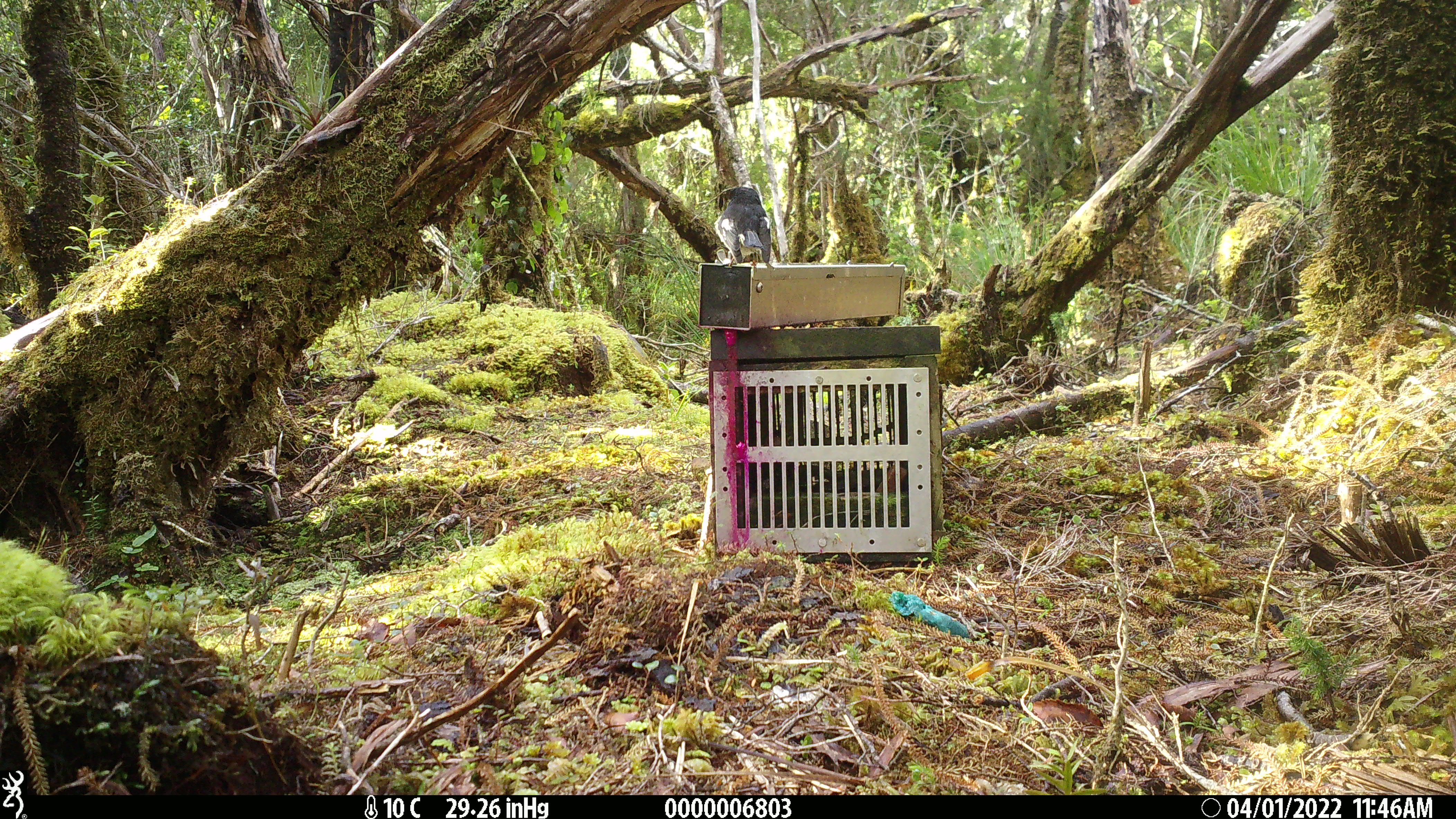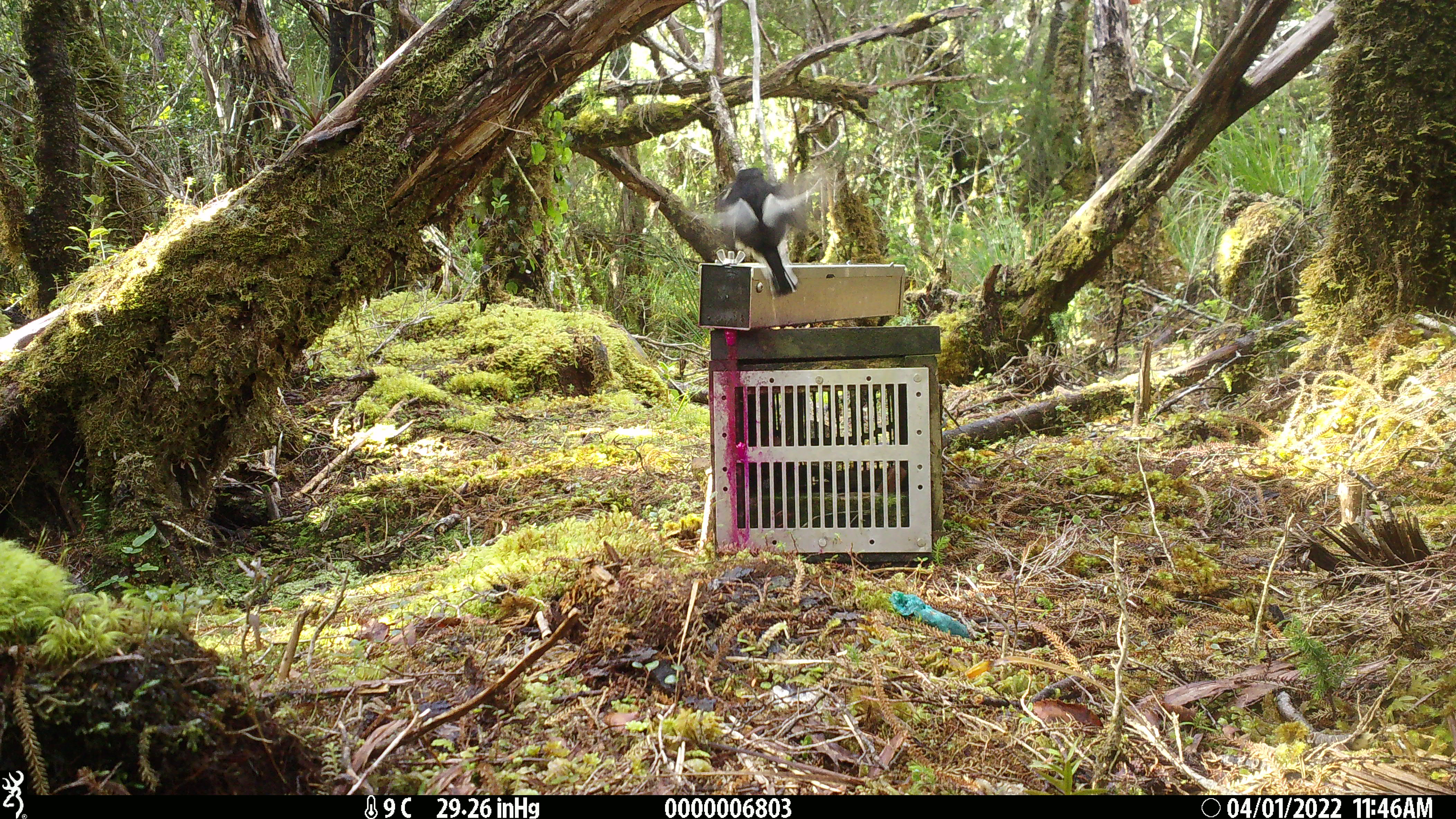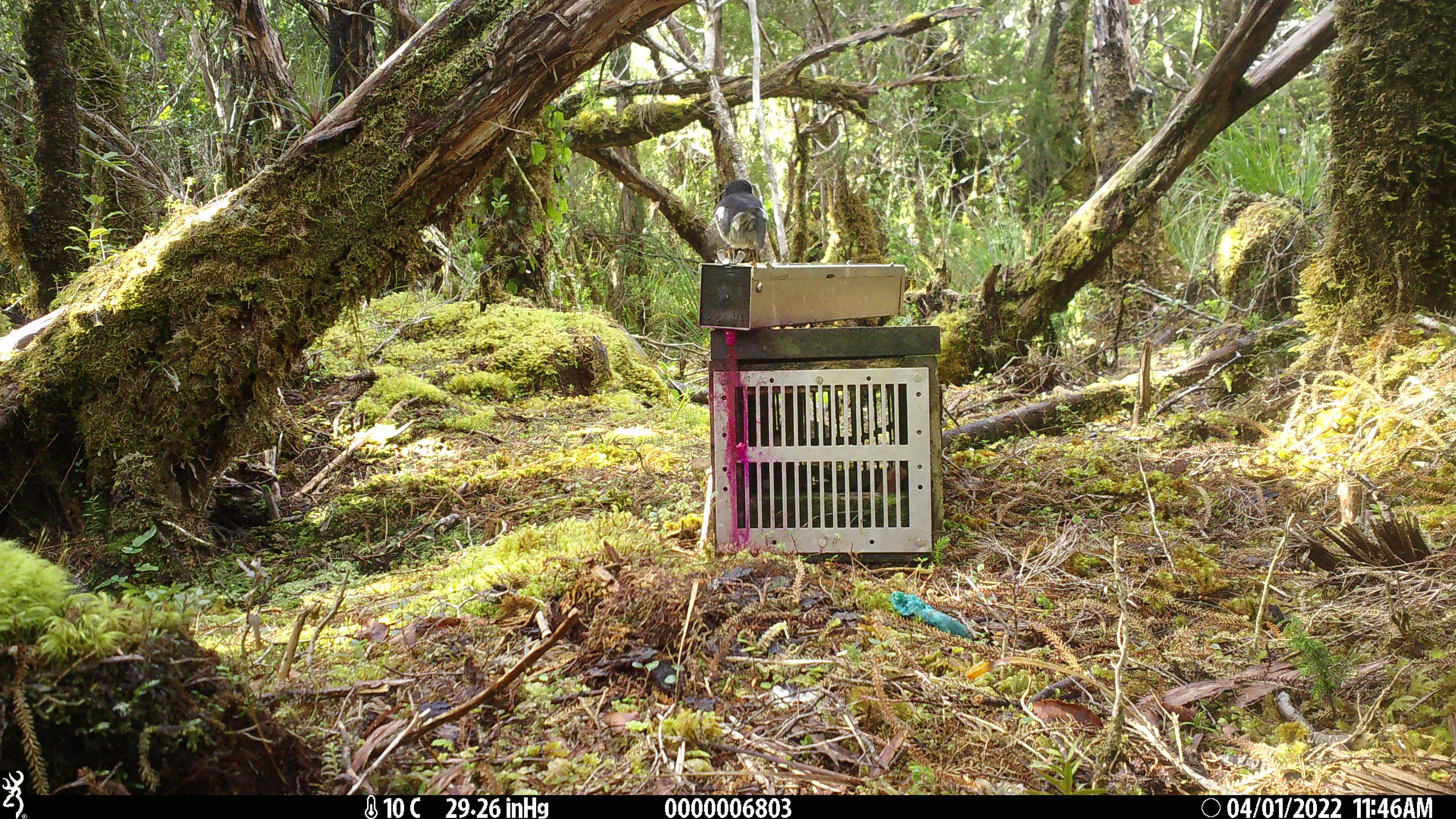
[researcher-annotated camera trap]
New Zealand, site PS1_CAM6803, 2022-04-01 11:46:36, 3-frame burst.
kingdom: Animalia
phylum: Chordata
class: Aves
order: Passeriformes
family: Petroicidae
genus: Petroica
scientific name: Petroica macrocephala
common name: tomtit